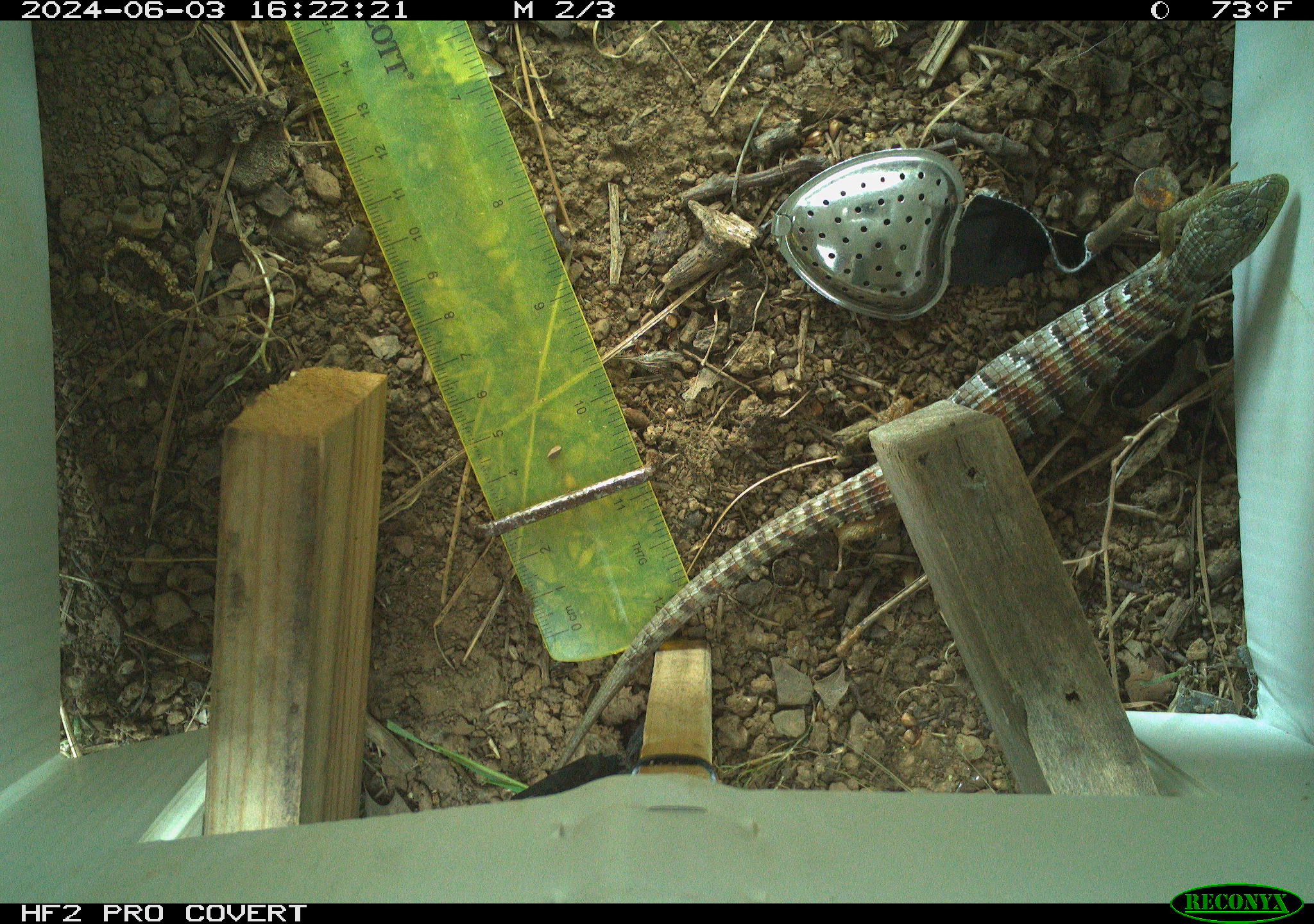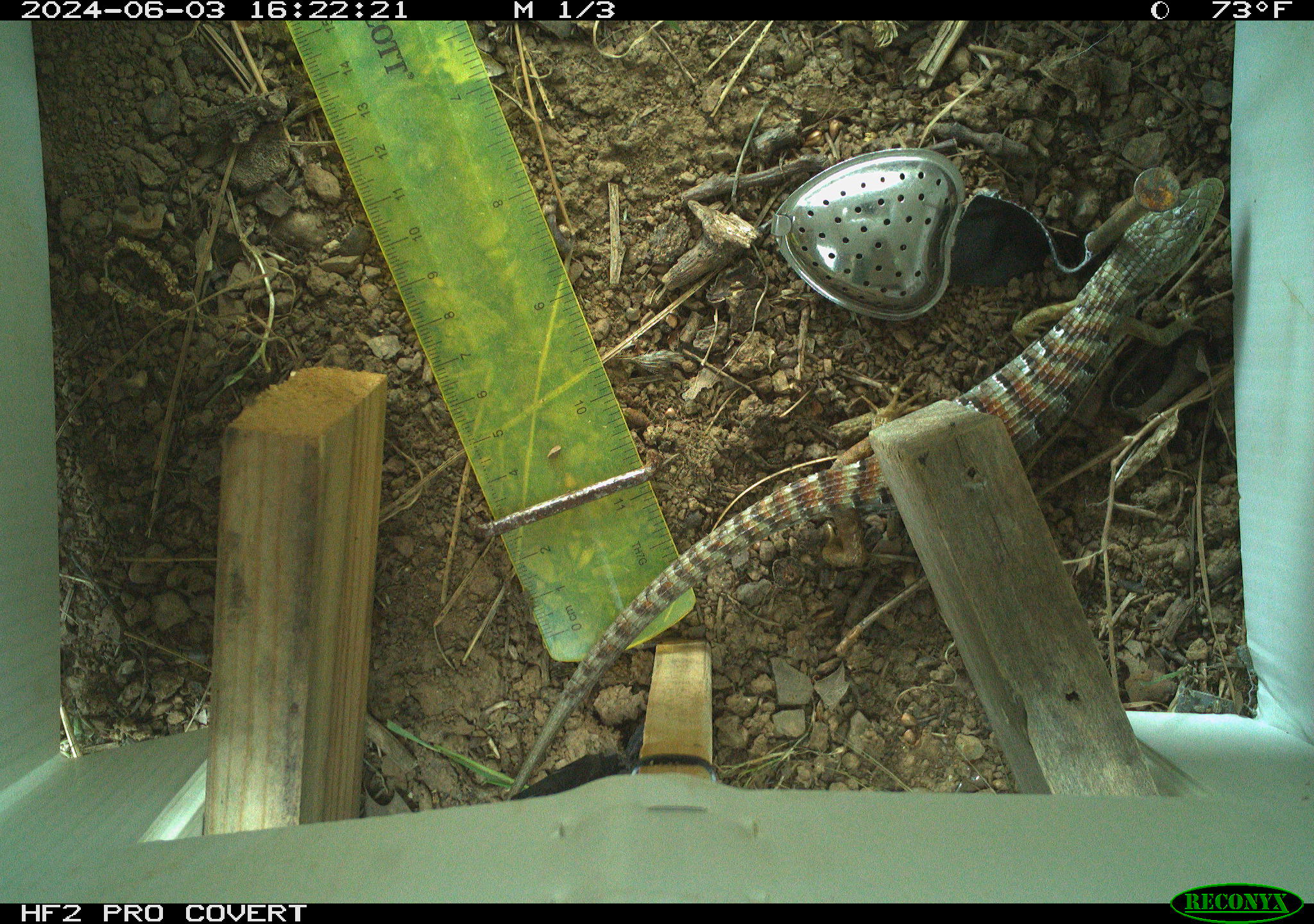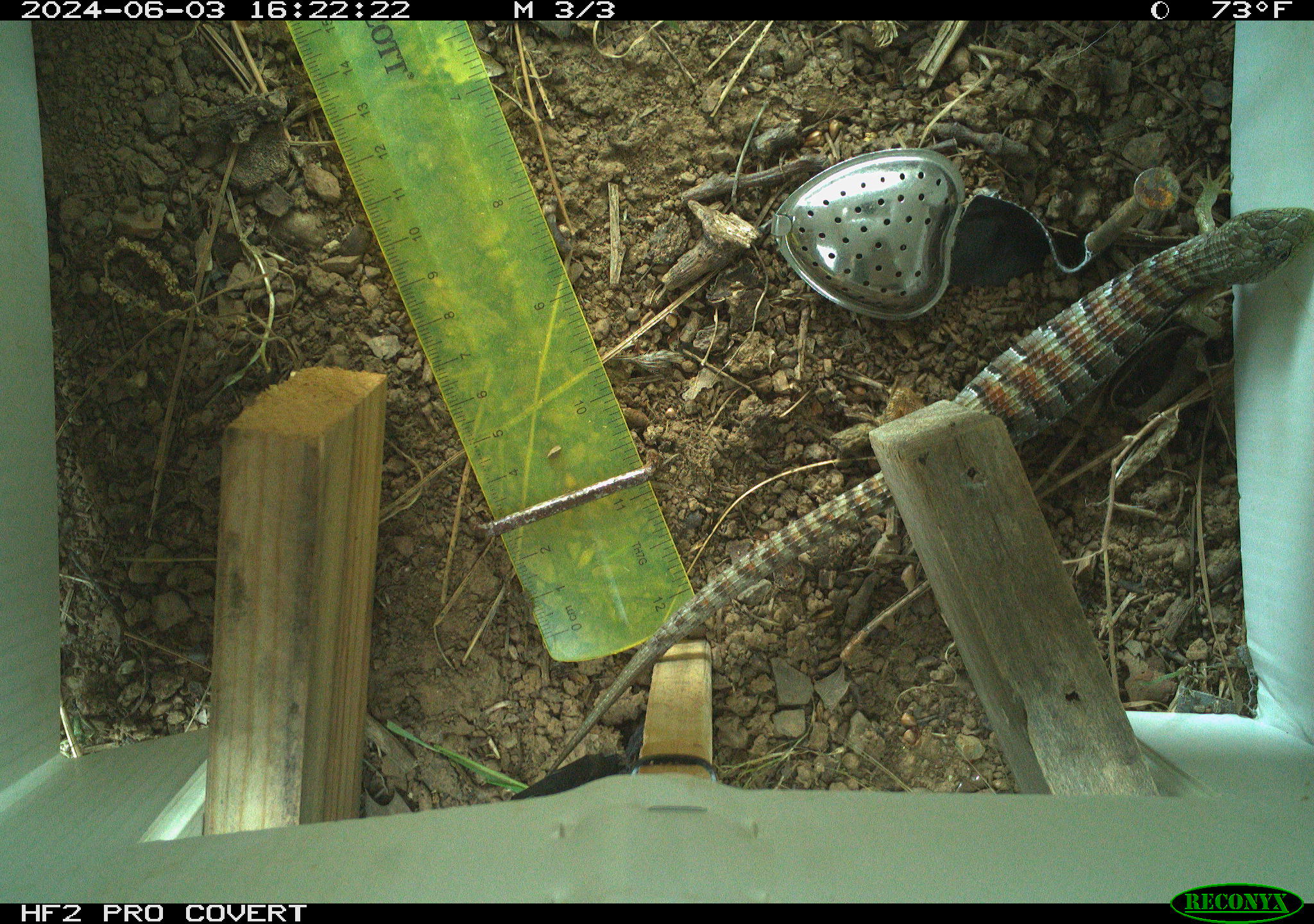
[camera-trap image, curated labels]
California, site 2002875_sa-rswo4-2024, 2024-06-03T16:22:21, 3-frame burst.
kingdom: Animalia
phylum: Chordata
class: Reptilia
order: Squamata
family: Anguidae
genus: Elgaria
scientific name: Elgaria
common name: alligator lizards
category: elgaria species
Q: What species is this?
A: Elgaria species (alligator lizards) (Elgaria).